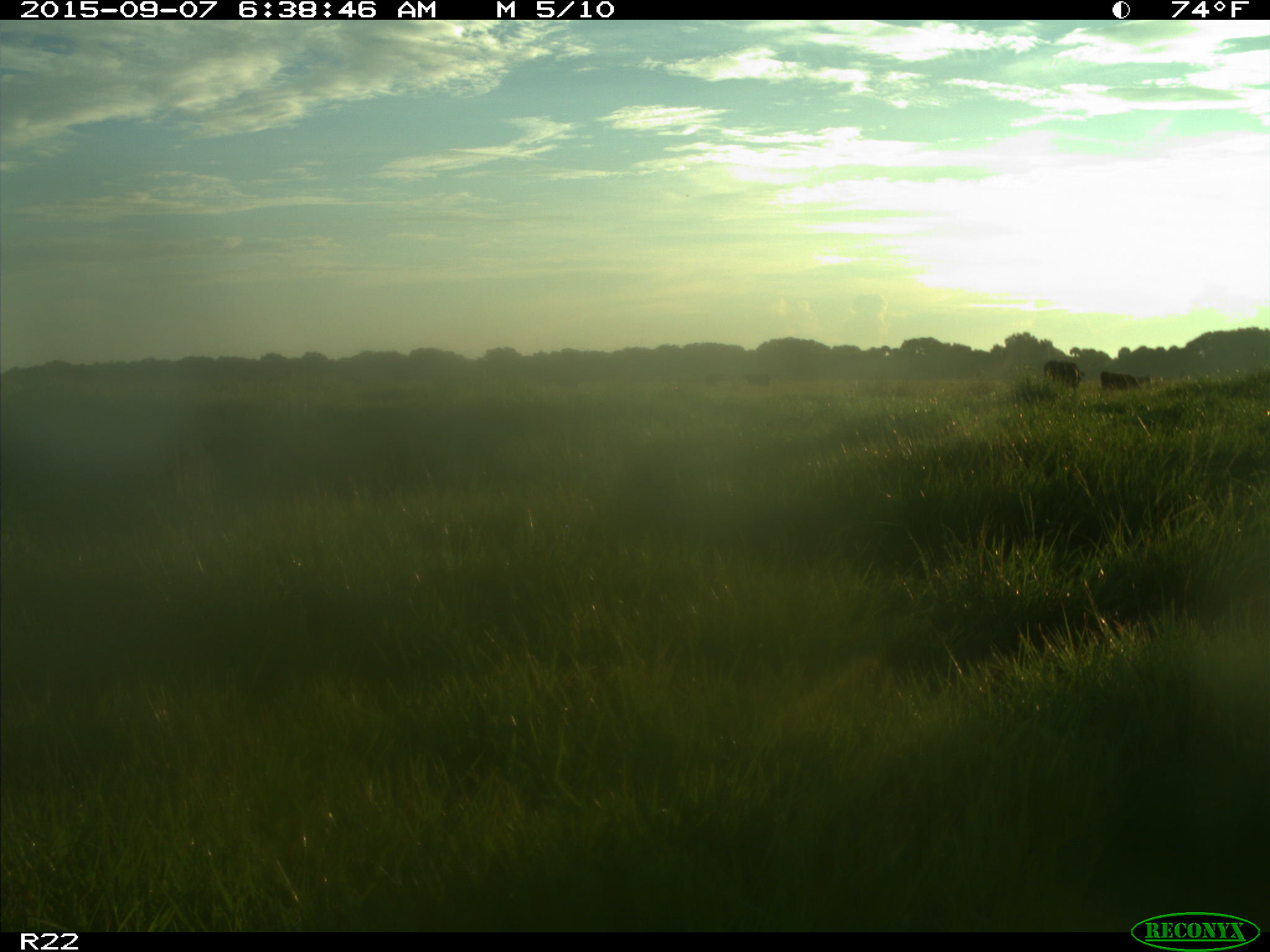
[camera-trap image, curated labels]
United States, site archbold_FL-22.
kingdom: Animalia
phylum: Chordata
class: Mammalia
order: Artiodactyla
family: Bovidae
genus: Bos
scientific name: Bos taurus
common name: domestic cow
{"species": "Bos taurus (domestic cow)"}